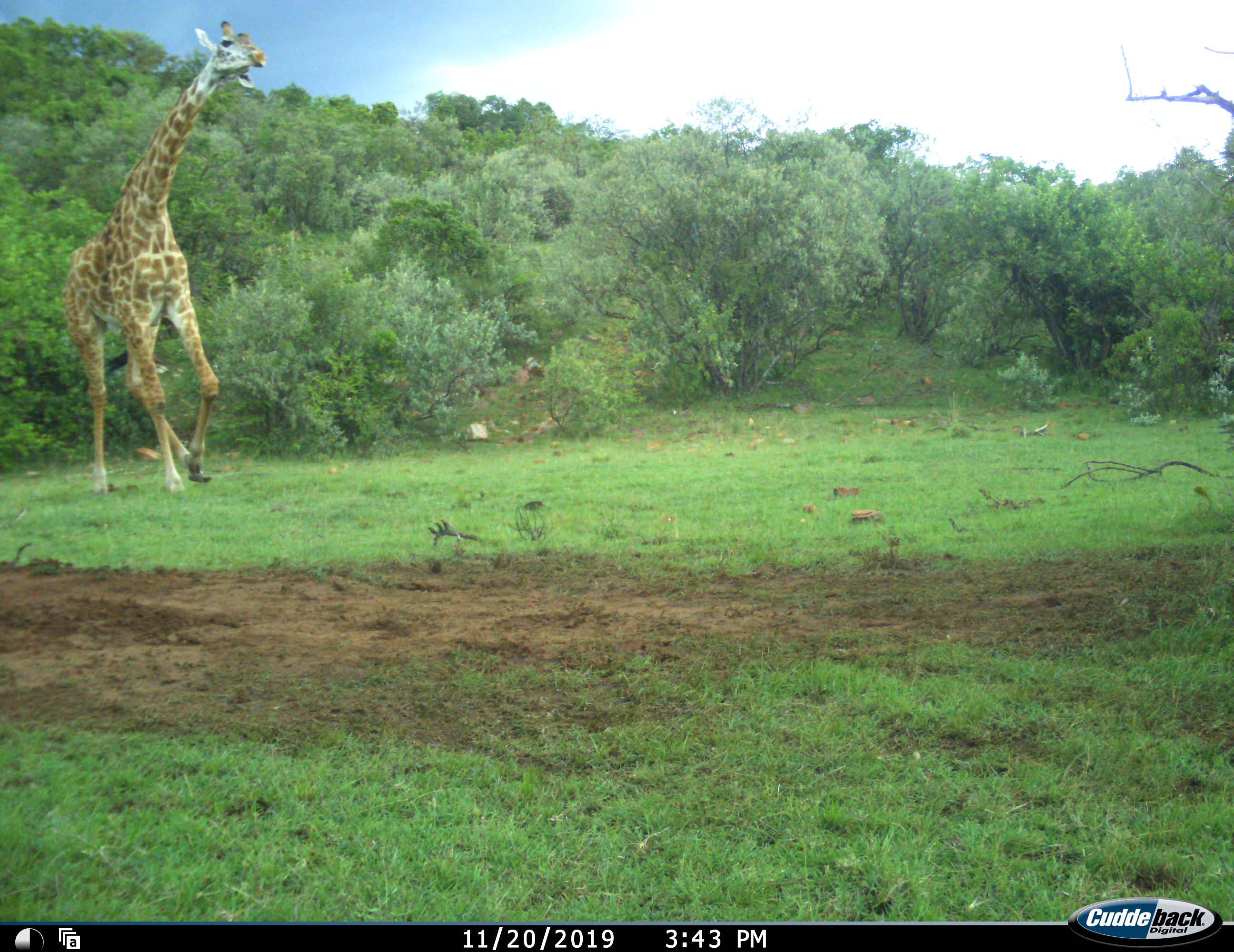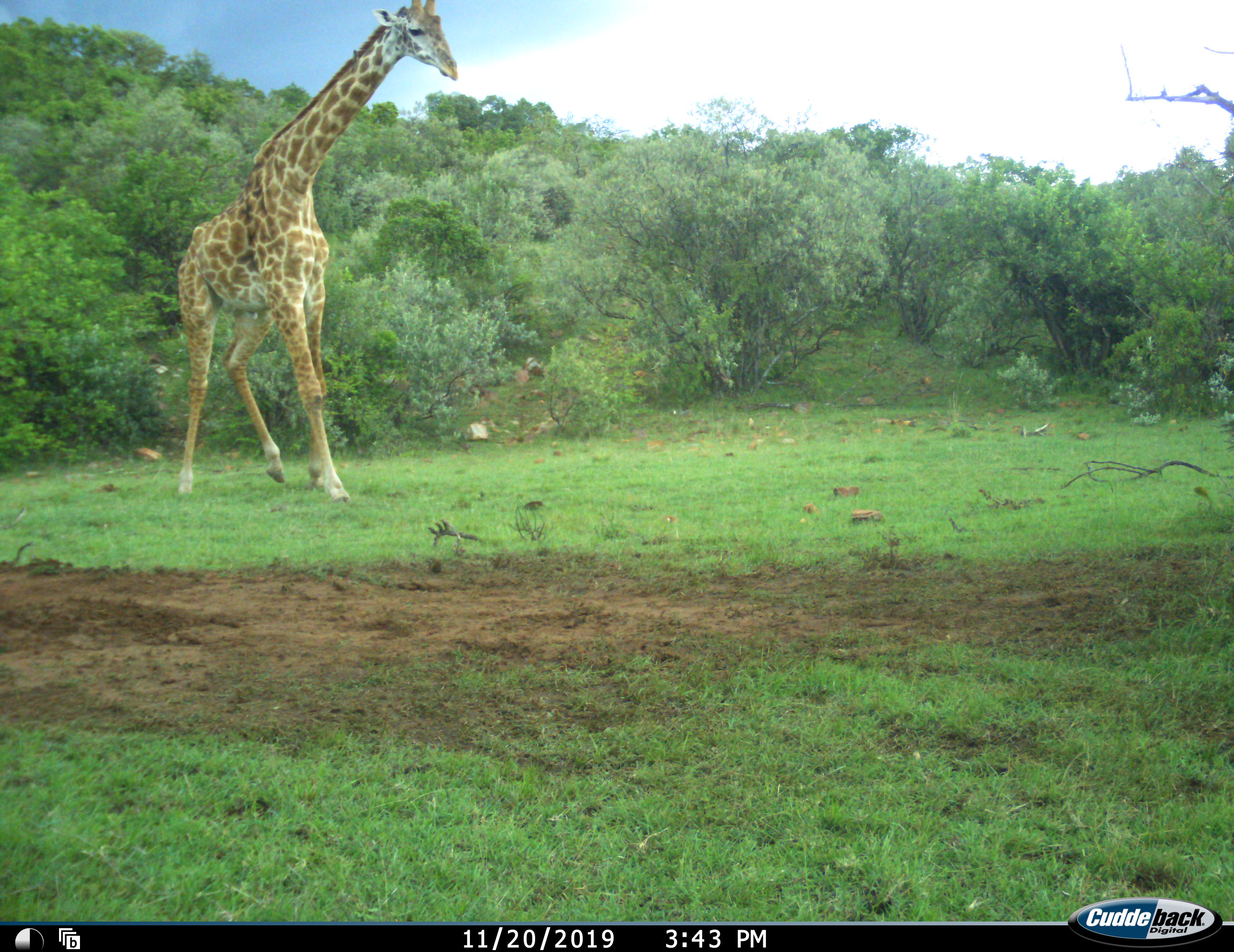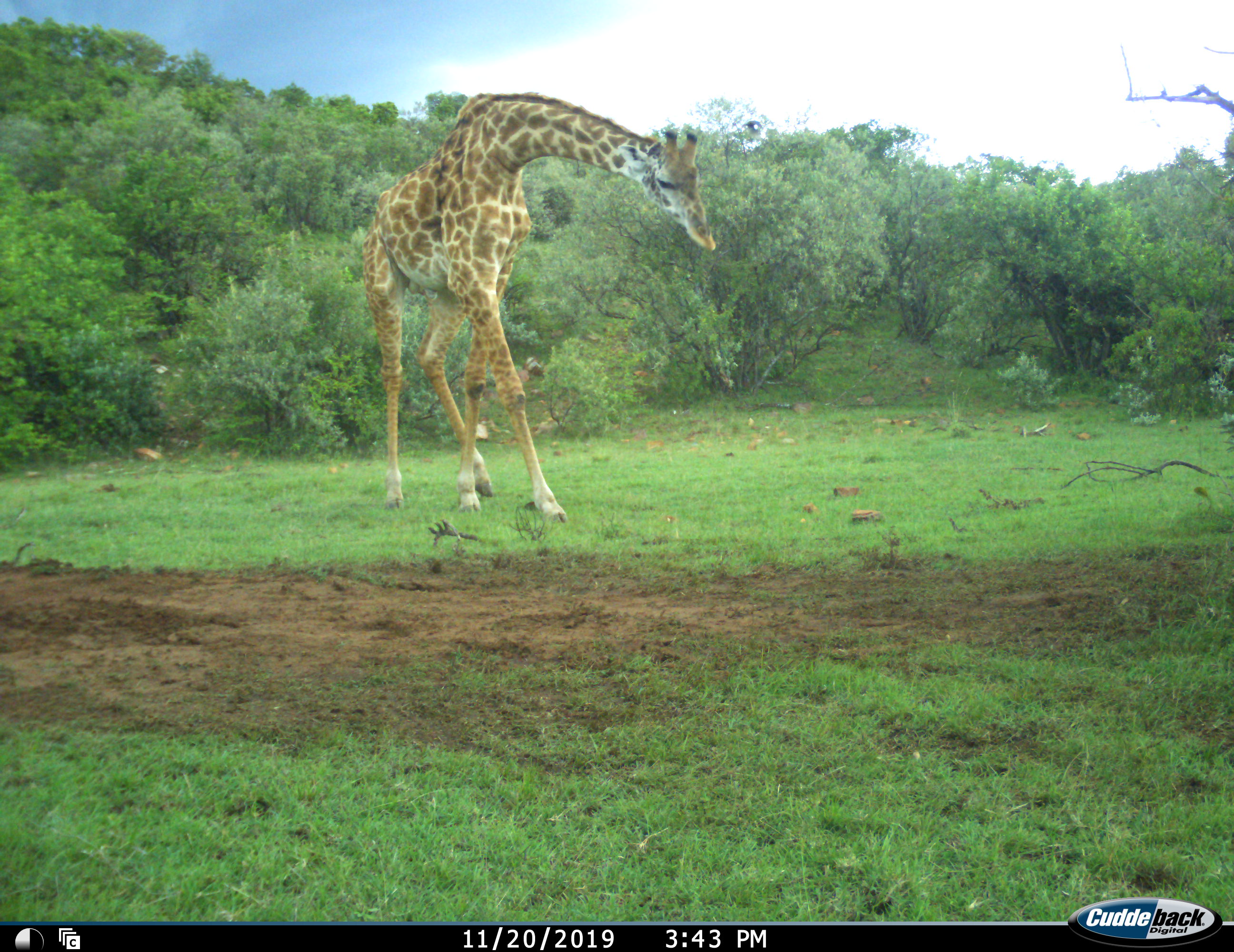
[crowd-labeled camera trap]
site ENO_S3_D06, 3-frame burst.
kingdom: Animalia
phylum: Chordata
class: Mammalia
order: Artiodactyla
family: Giraffidae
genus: Giraffa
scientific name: Giraffa camelopardalis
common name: giraffe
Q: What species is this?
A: Giraffe (Giraffa camelopardalis).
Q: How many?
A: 1.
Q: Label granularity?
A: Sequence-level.